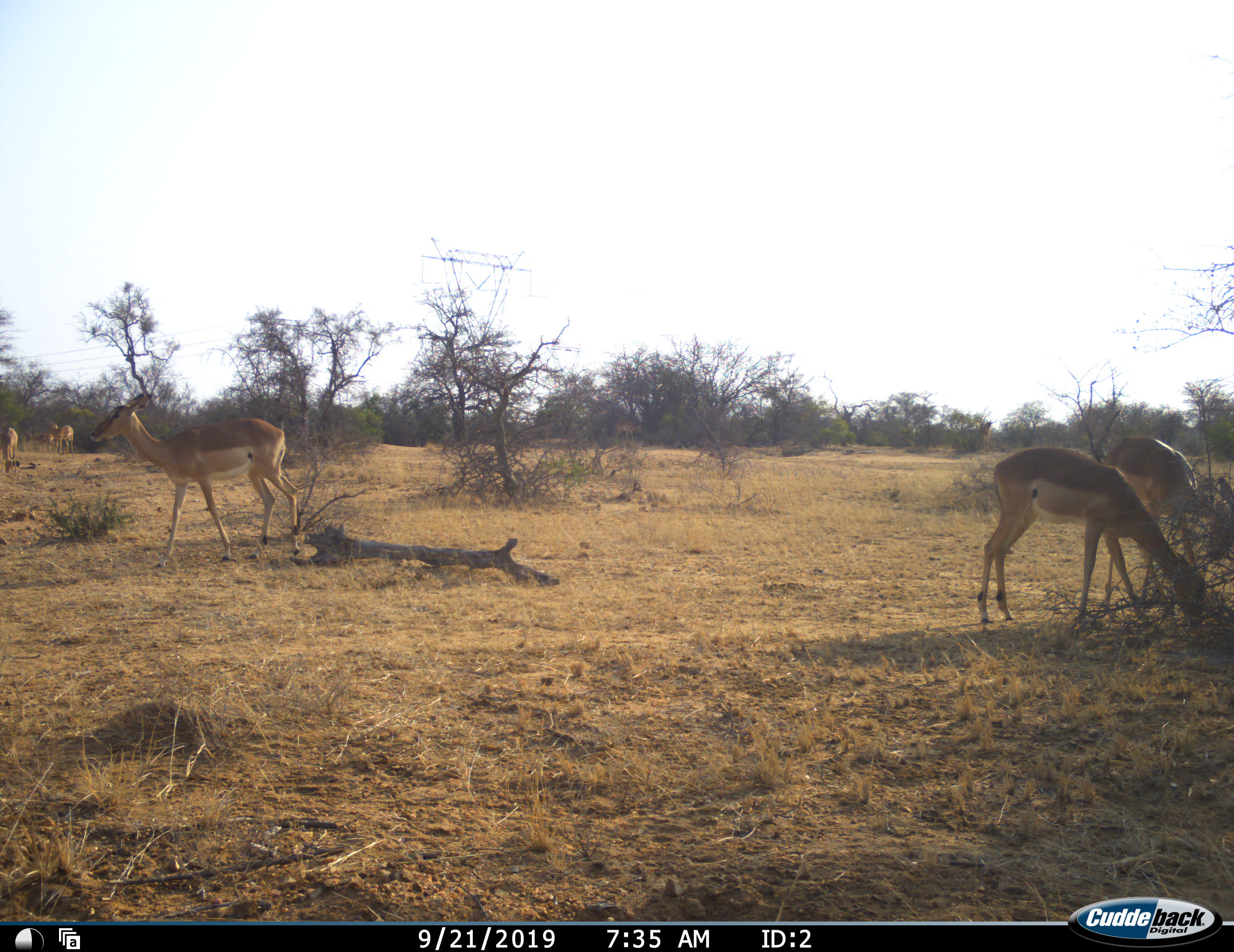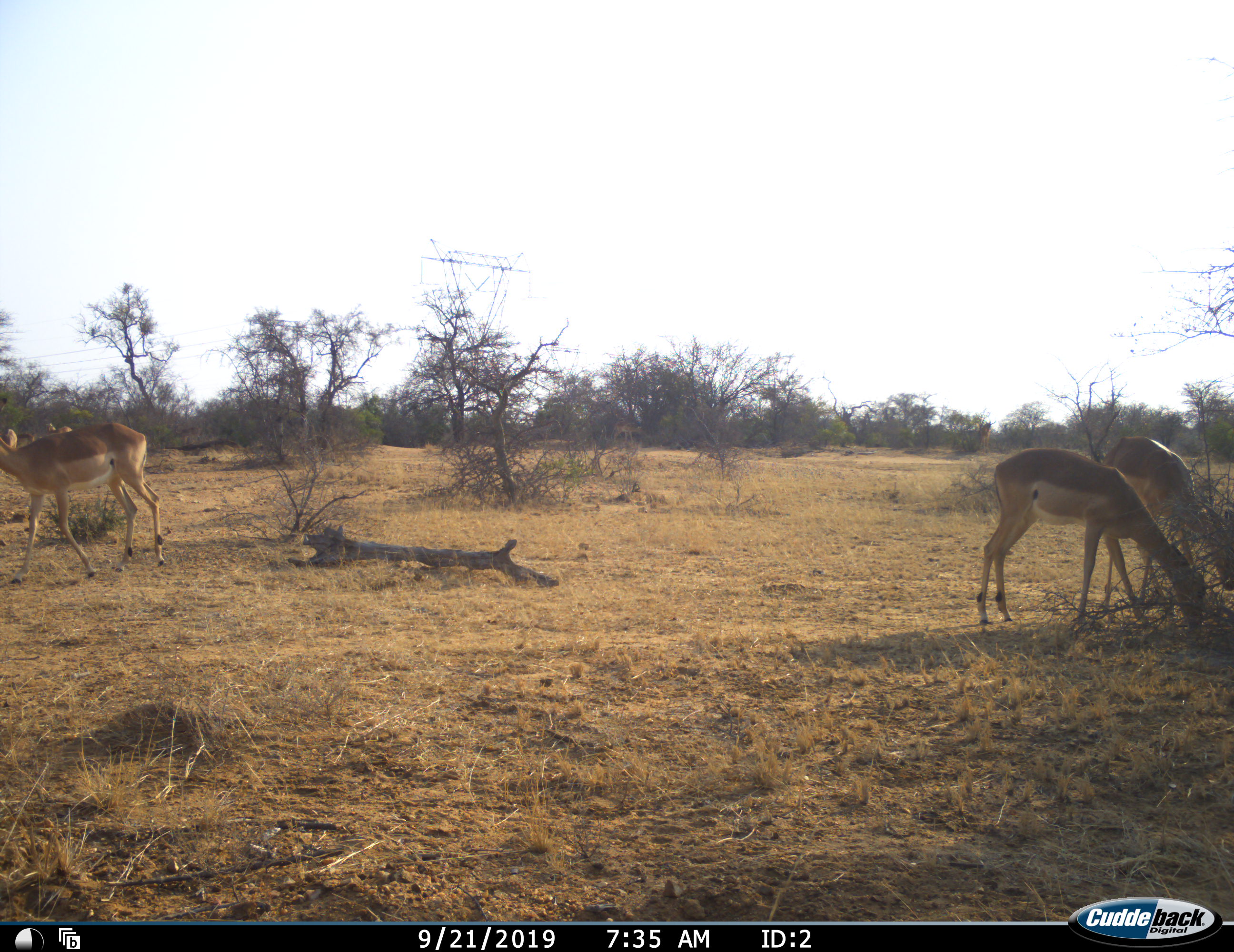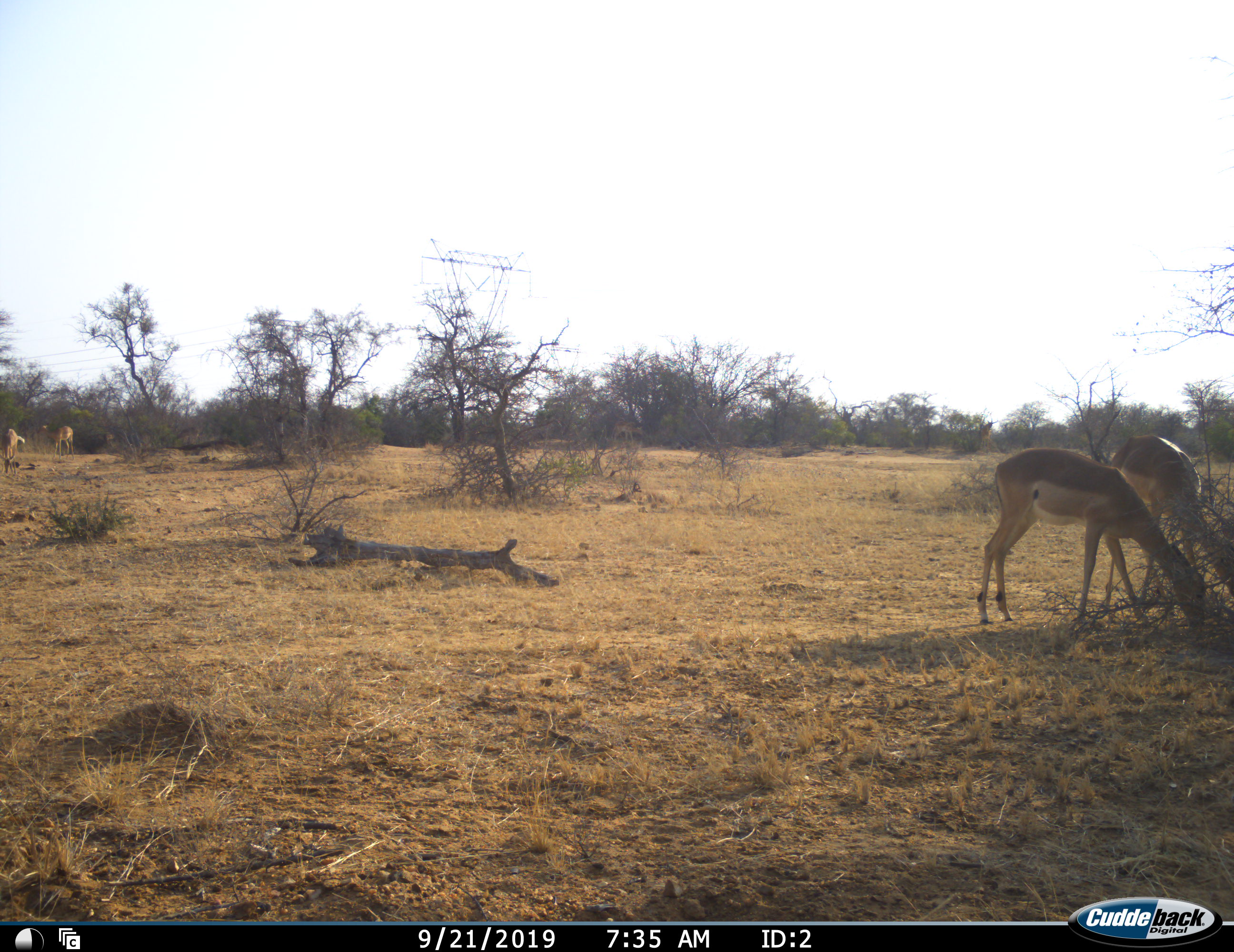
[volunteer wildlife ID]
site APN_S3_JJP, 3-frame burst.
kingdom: Animalia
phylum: Chordata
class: Mammalia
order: Artiodactyla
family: Bovidae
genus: Aepyceros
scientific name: Aepyceros melampus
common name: impala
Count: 6.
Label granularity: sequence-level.